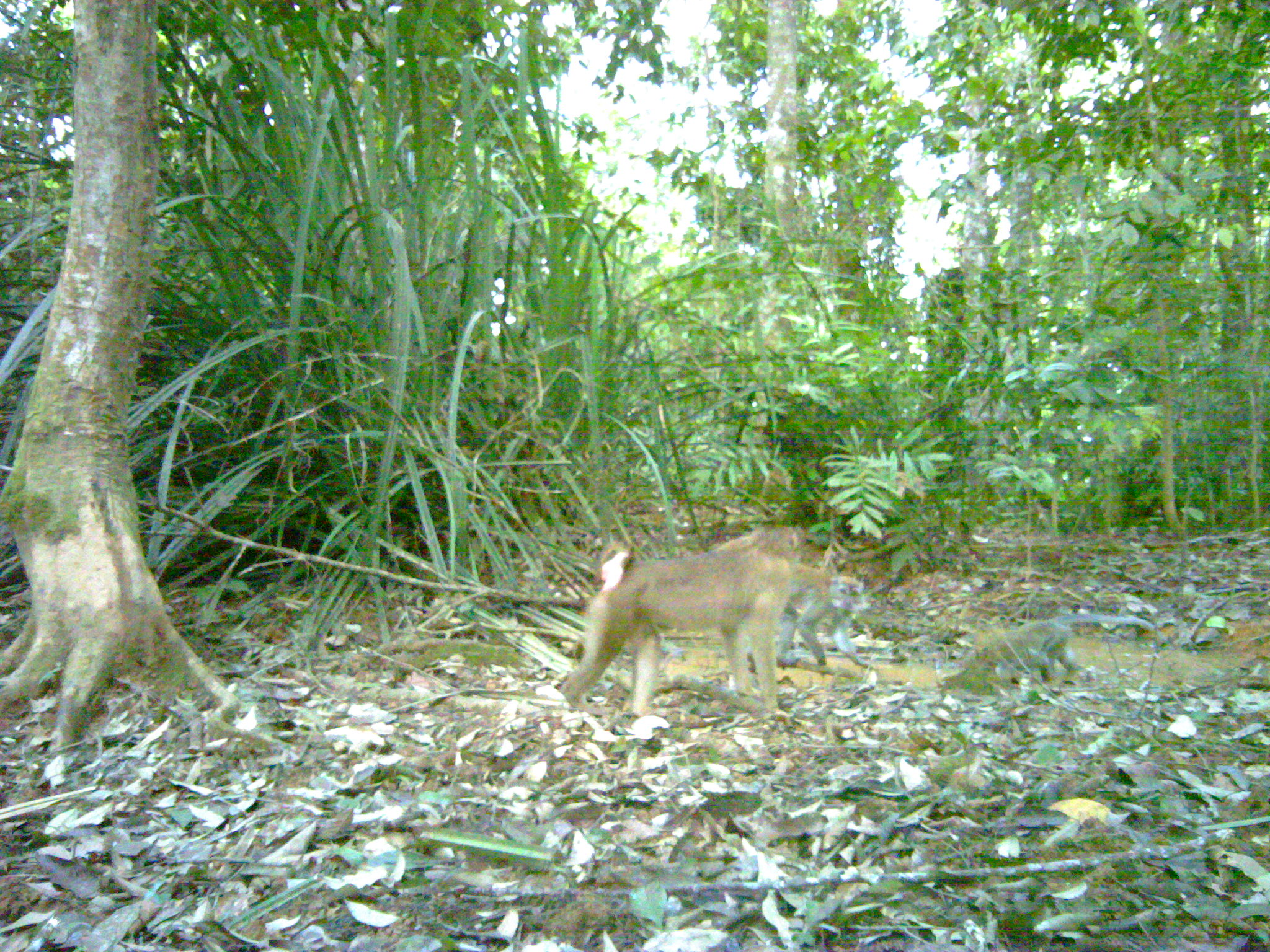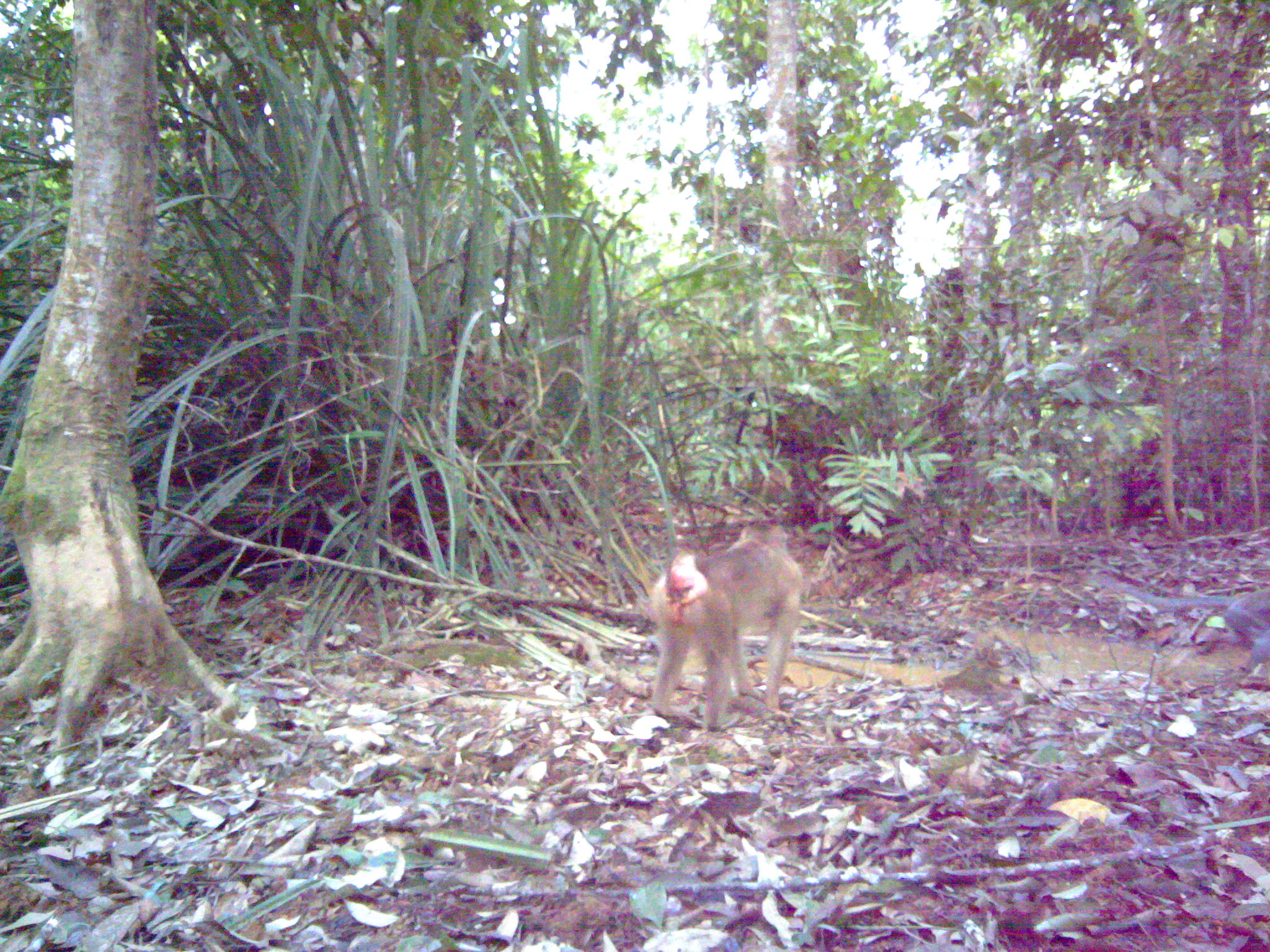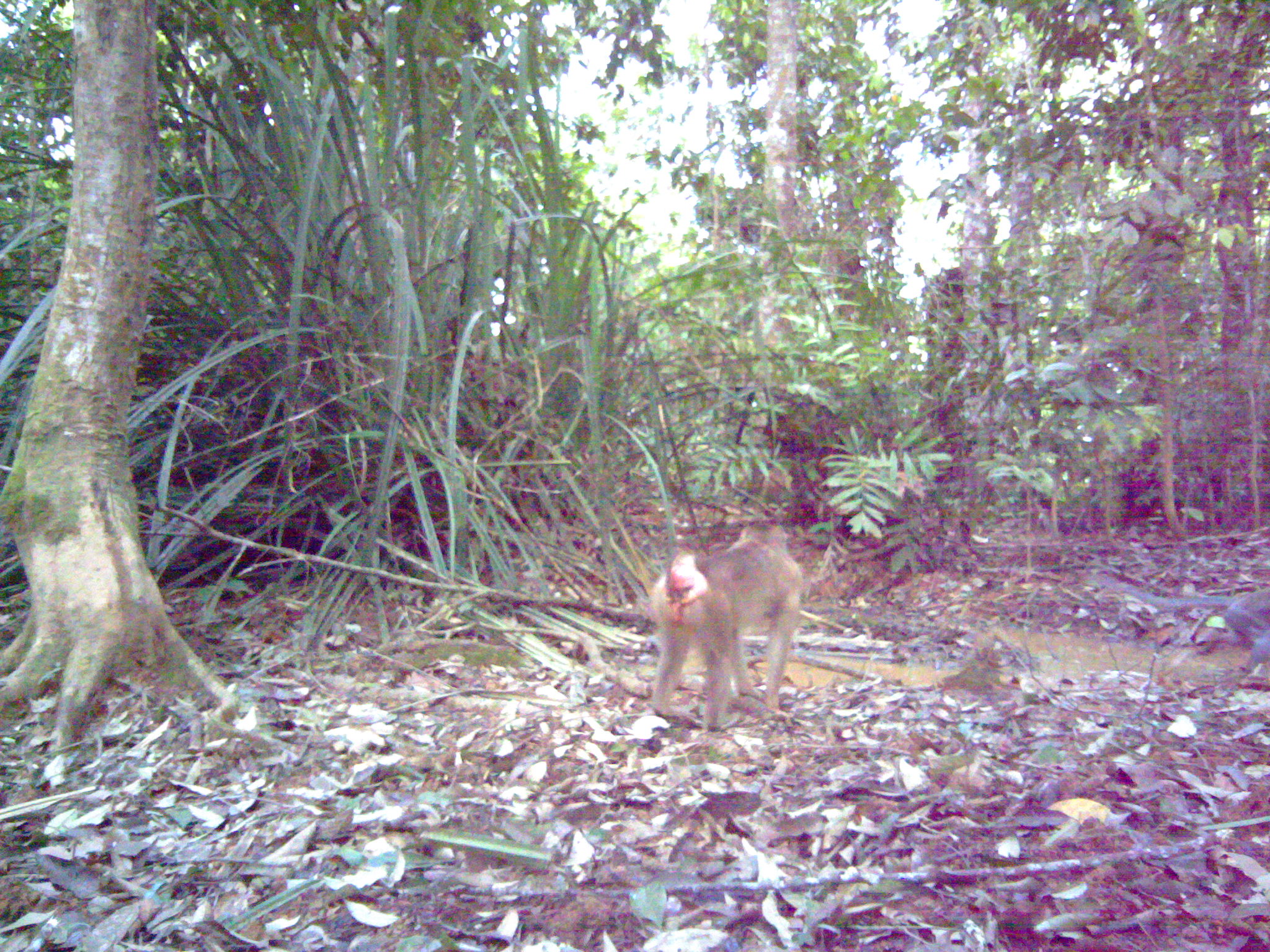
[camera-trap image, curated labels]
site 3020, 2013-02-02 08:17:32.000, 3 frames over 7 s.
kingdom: Animalia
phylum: Chordata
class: Mammalia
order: Primates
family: Cercopithecidae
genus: Macaca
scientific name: Macaca nemestrina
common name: southern pig-tailed macaque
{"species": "Macaca nemestrina (southern pig-tailed macaque)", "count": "1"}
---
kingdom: Animalia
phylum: Chordata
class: Mammalia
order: Primates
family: Cercopithecidae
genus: Macaca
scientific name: Macaca fascicularis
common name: crab-eating macaque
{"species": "Macaca fascicularis (crab-eating macaque)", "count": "1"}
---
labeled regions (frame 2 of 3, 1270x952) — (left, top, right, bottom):
macaca fascicularis: (644, 520, 804, 732); (1075, 569, 1270, 682)